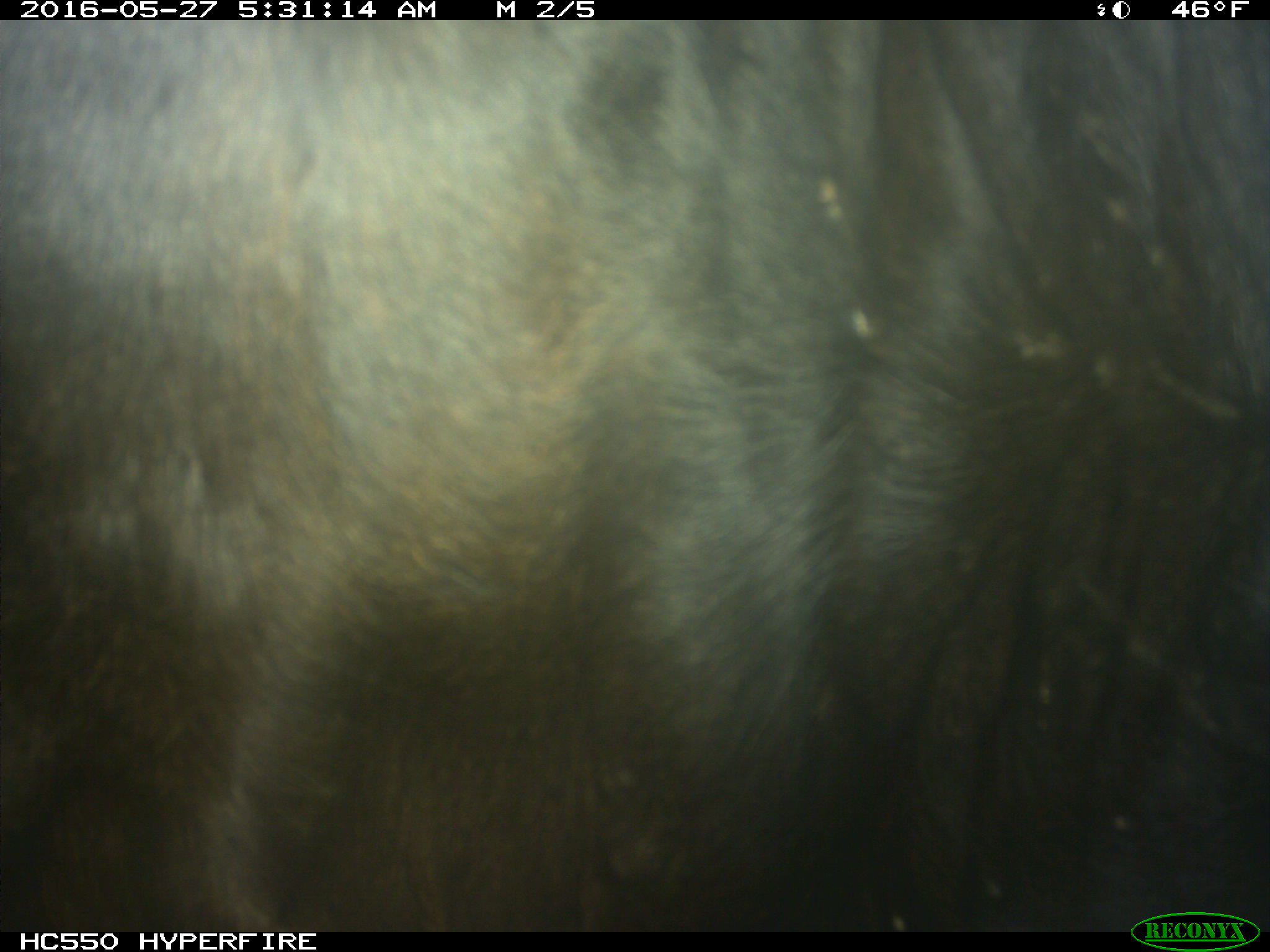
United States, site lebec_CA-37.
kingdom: Animalia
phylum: Chordata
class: Mammalia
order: Artiodactyla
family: Bovidae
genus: Bos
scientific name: Bos taurus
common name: domestic cow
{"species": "Bos taurus (domestic cow)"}